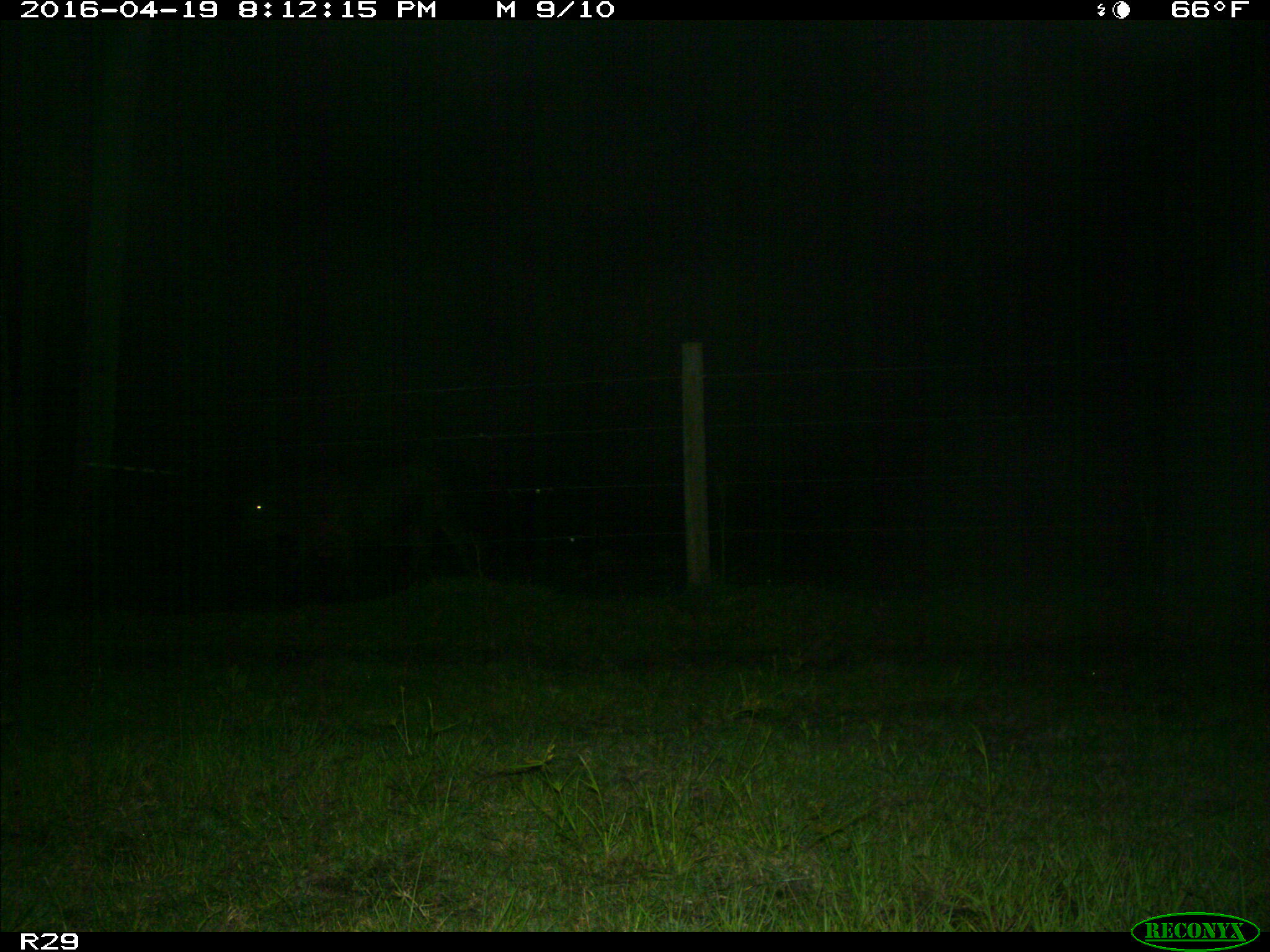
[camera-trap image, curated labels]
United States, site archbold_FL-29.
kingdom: Animalia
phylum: Chordata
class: Mammalia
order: Artiodactyla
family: Bovidae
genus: Bos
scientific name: Bos taurus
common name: domestic cow